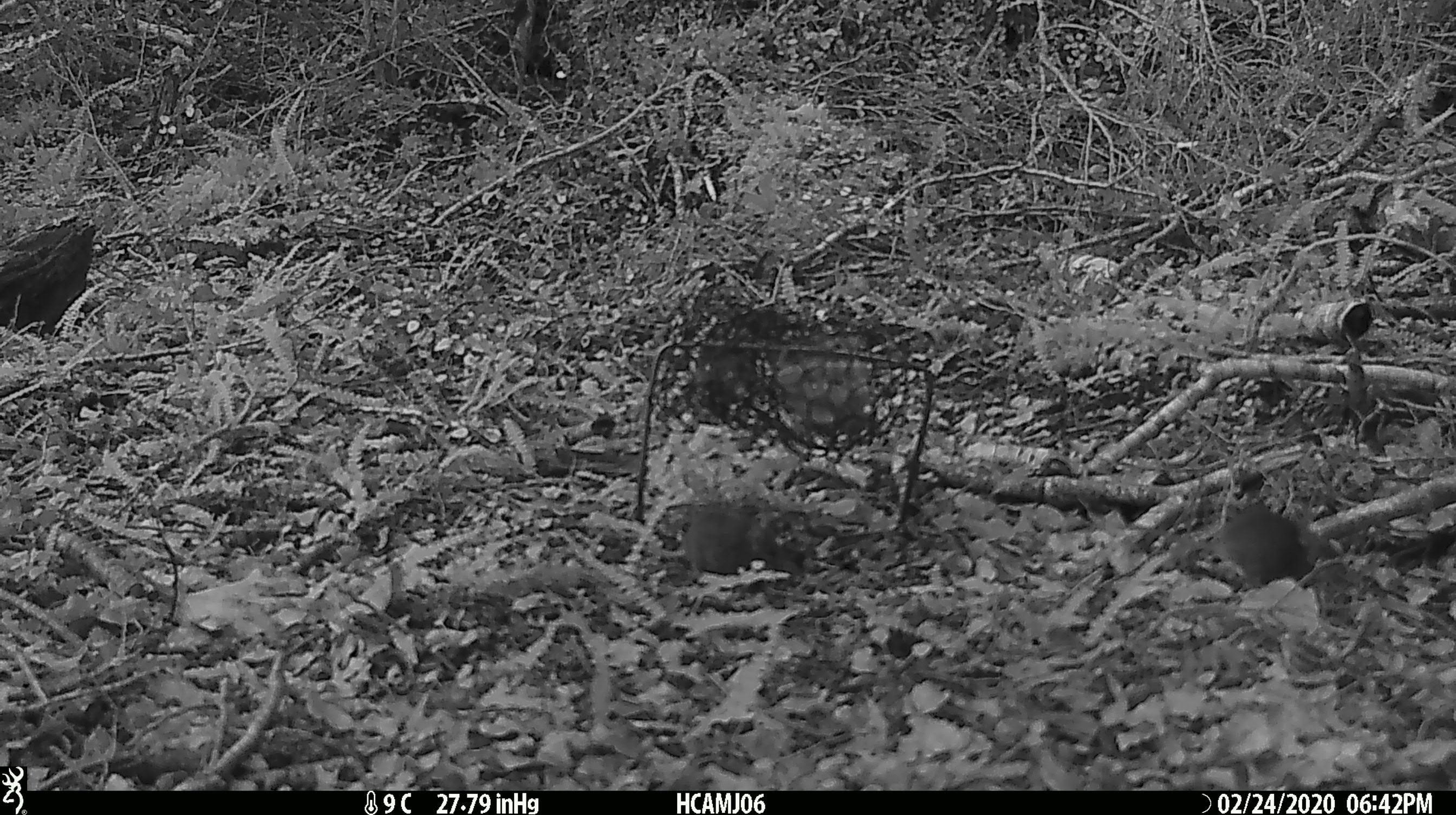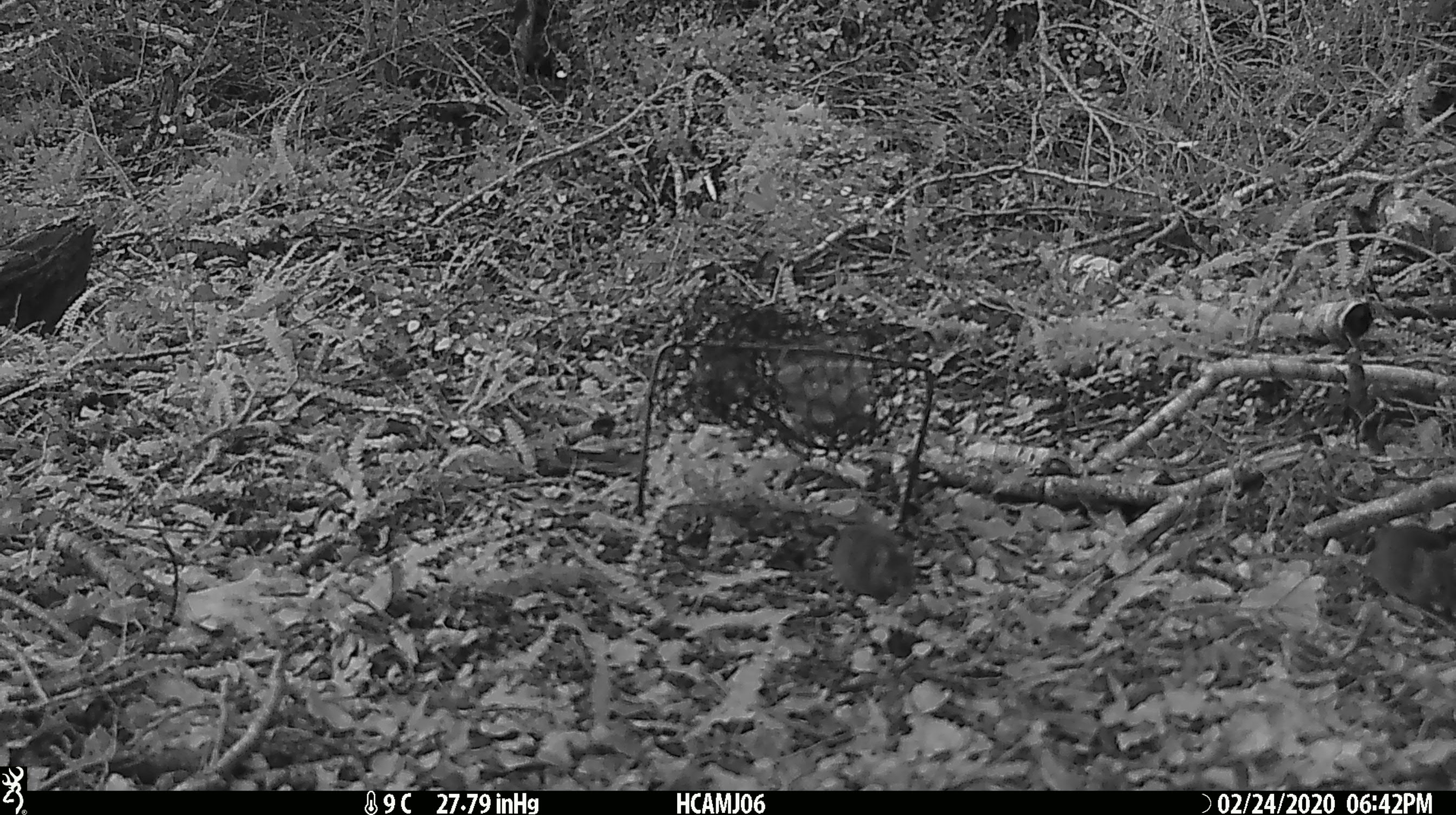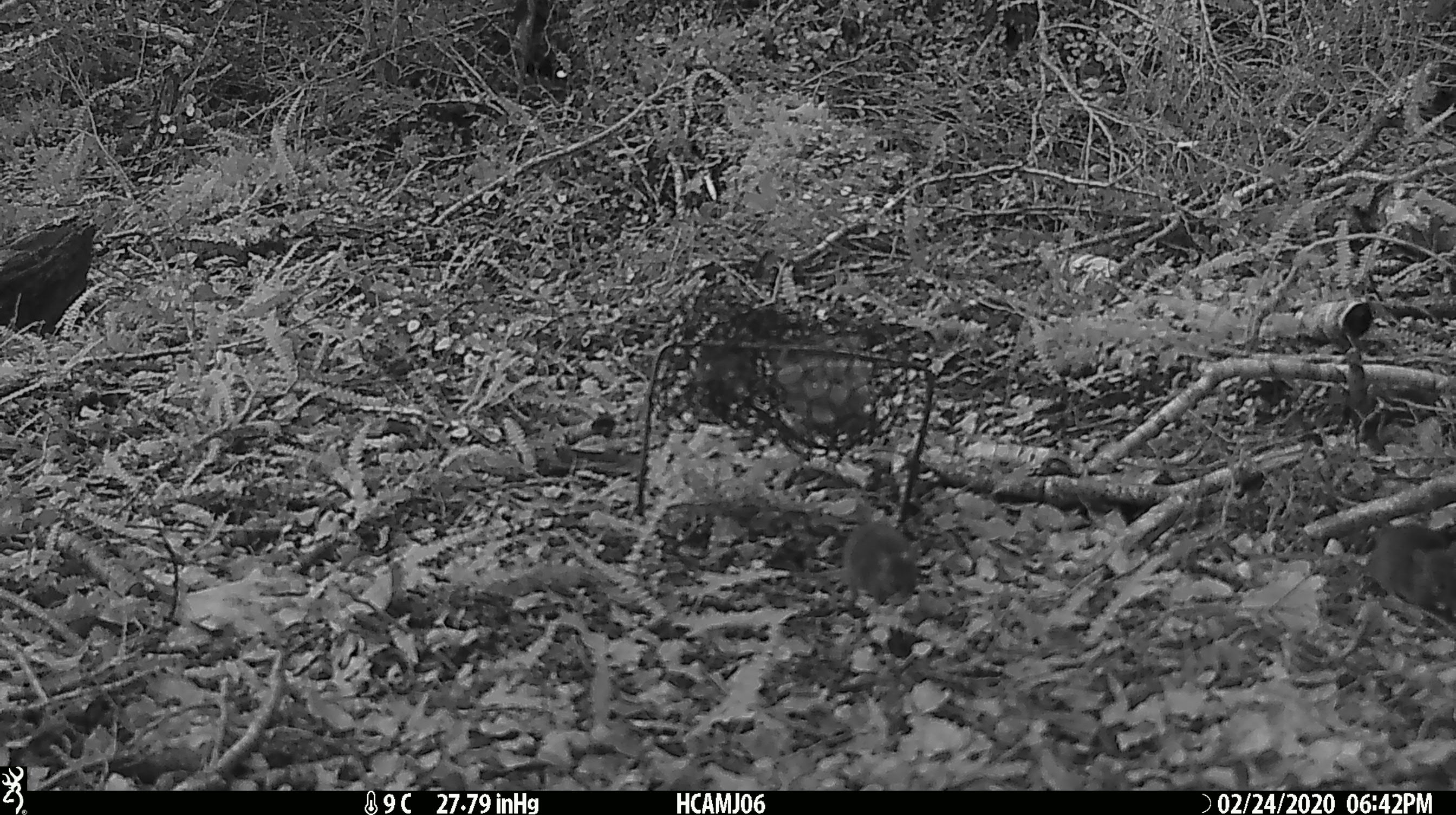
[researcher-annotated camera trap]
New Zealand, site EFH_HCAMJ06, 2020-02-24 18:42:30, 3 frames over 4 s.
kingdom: Animalia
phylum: Chordata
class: Mammalia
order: Rodentia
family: Muridae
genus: Mus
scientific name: Mus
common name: mouse